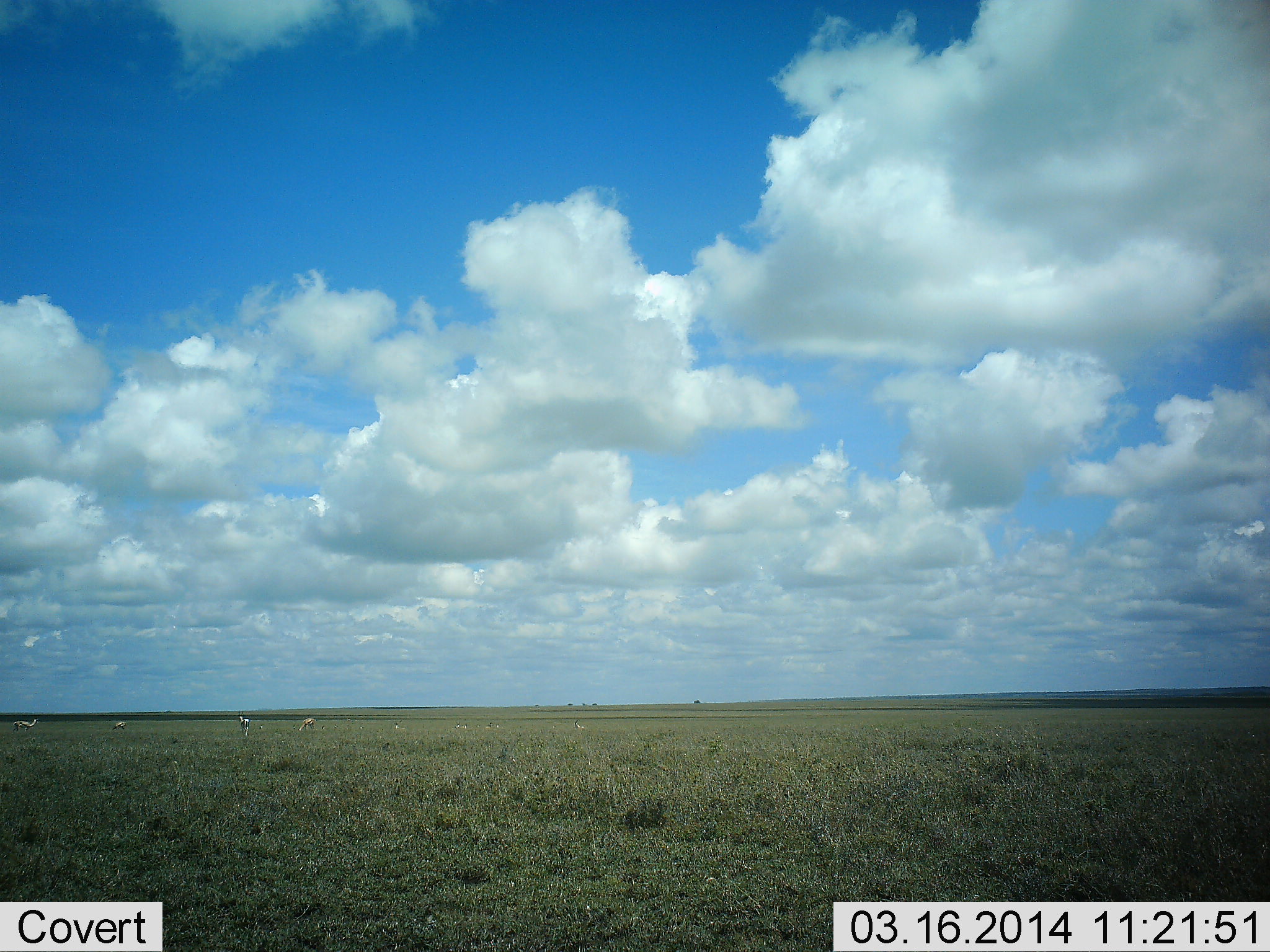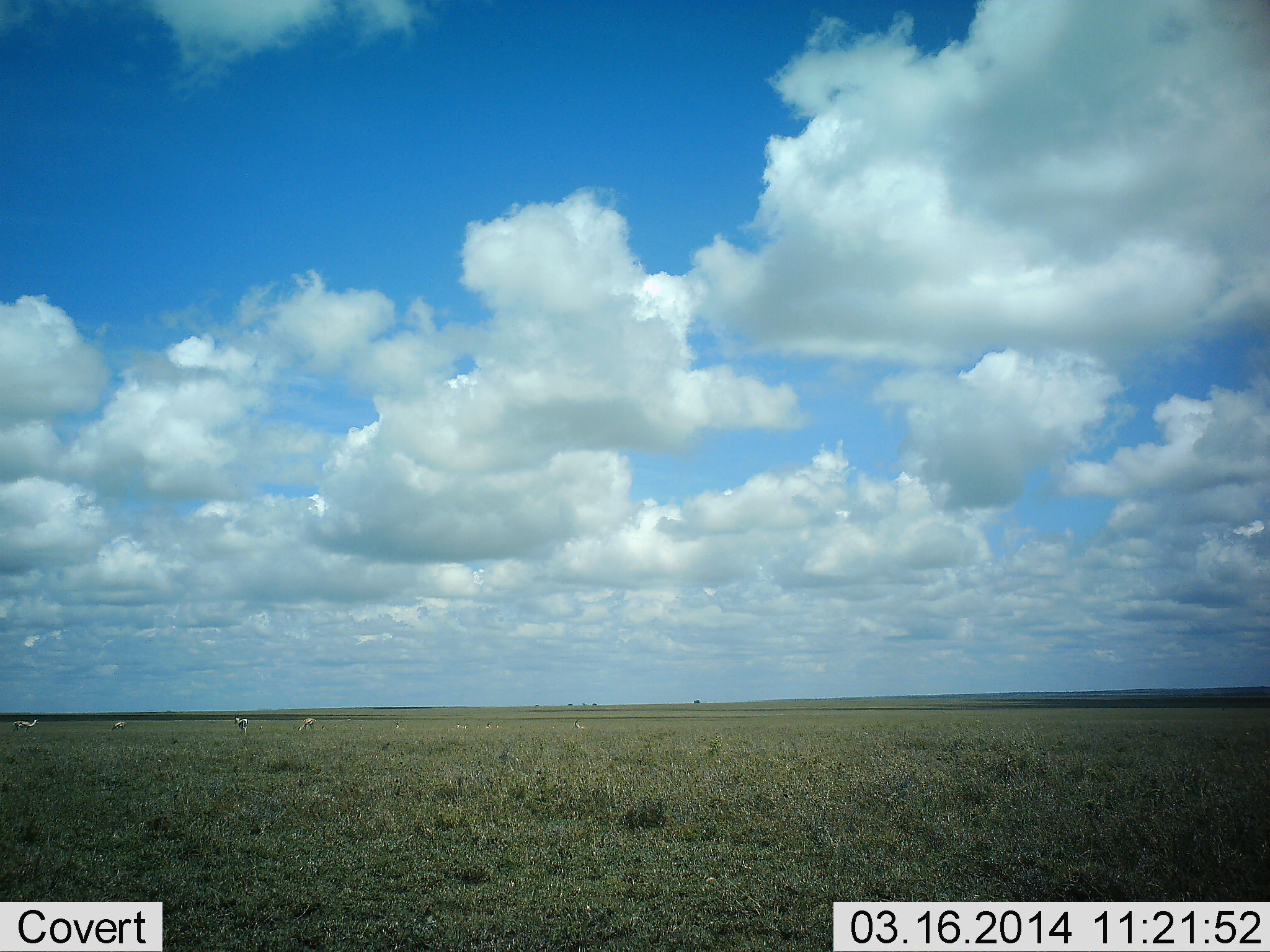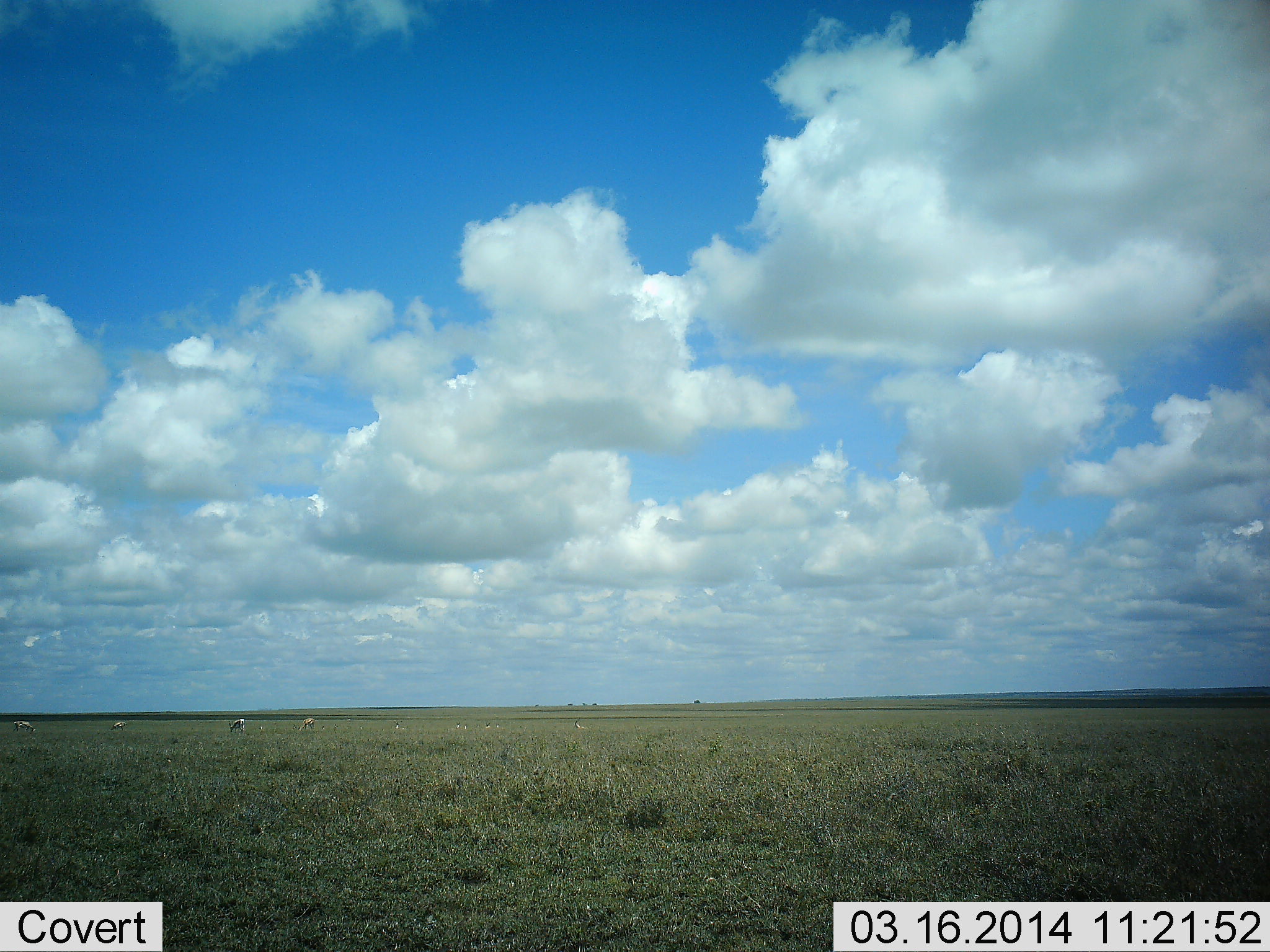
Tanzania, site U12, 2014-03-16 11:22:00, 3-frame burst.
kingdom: Animalia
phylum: Chordata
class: Mammalia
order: Artiodactyla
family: Bovidae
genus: Eudorcas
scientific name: Eudorcas thomsonii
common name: thomson's gazelle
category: gazellethomsons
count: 4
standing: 83%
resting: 0%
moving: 0%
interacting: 0%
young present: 0%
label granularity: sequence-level